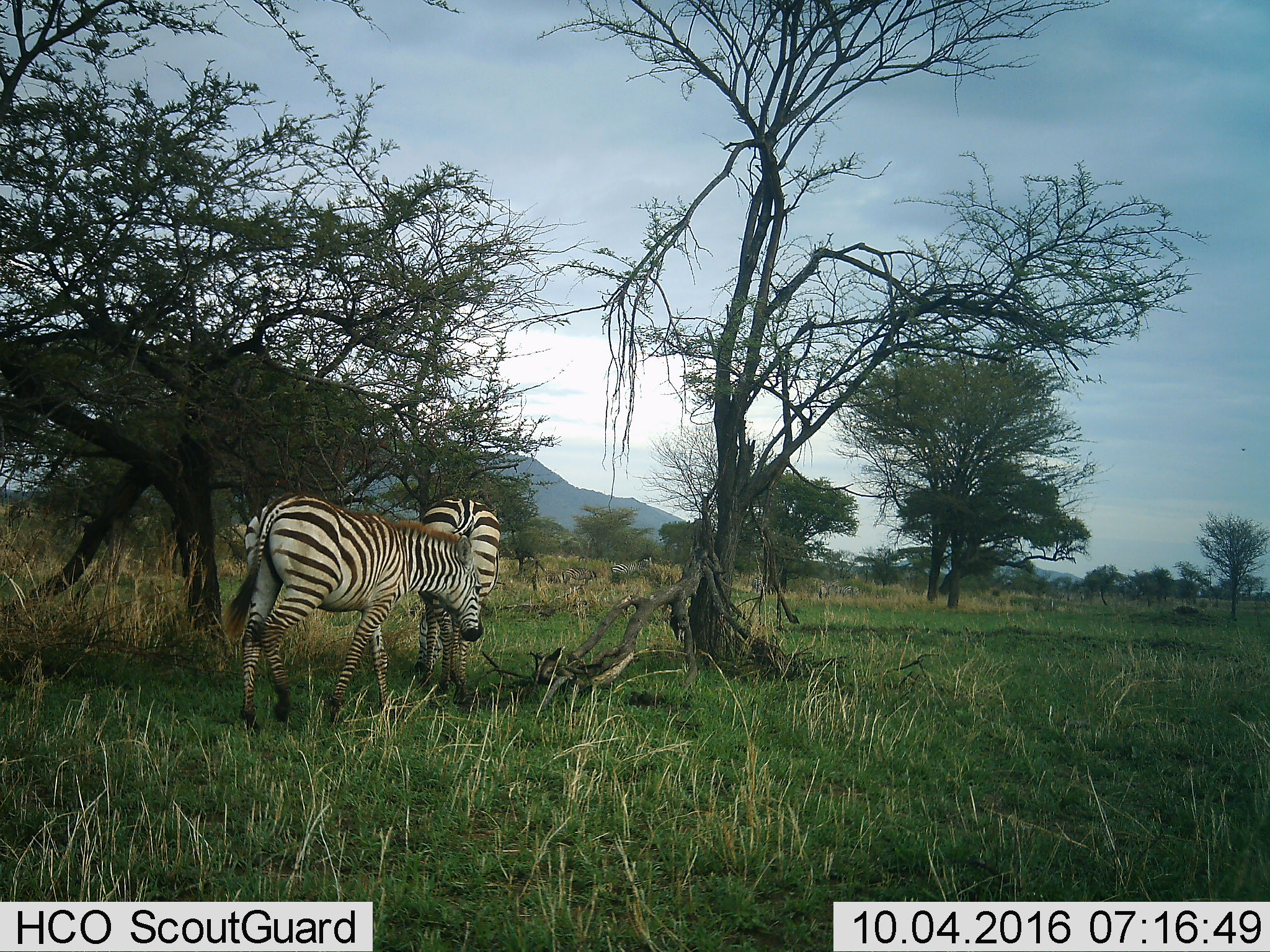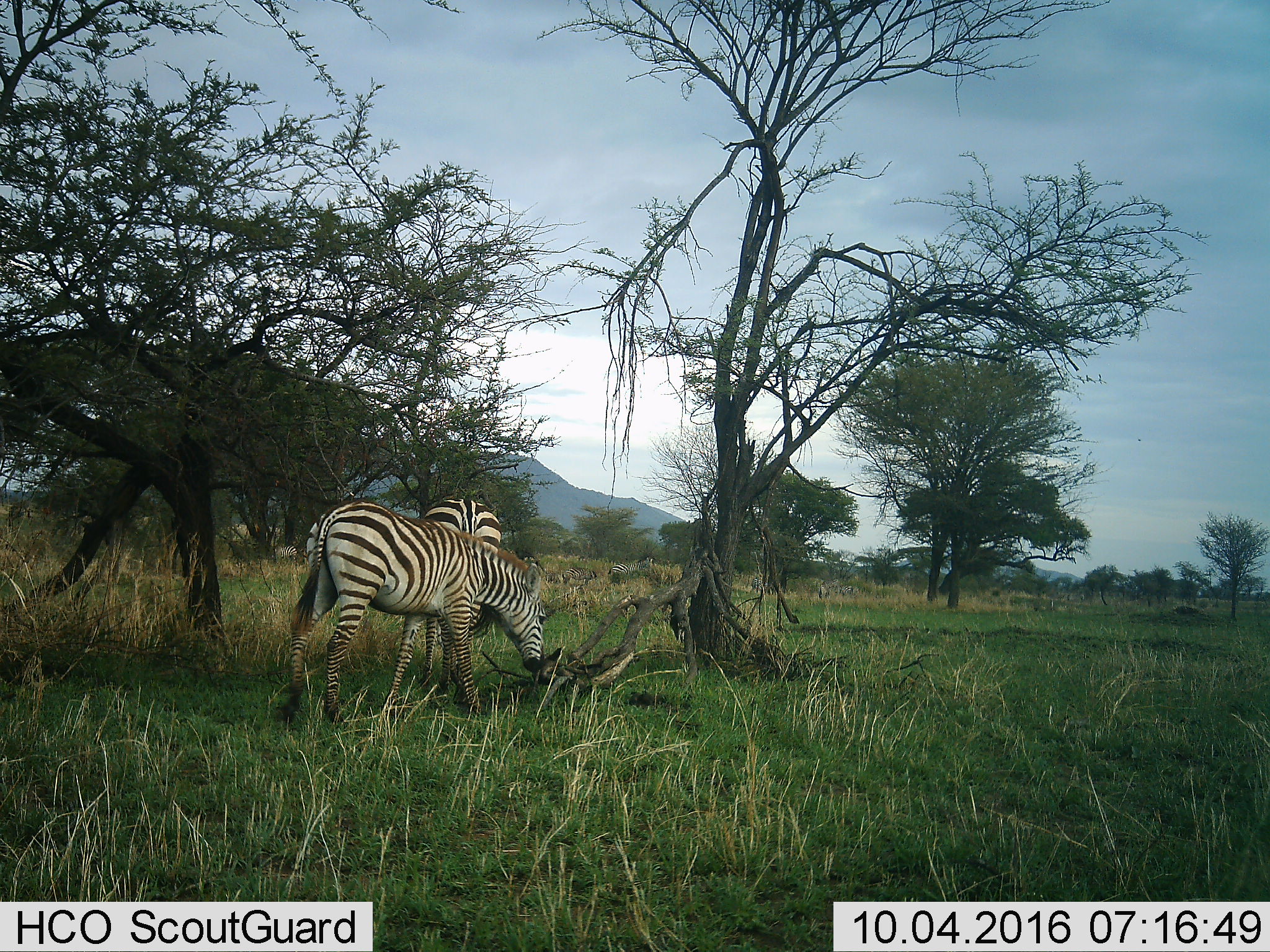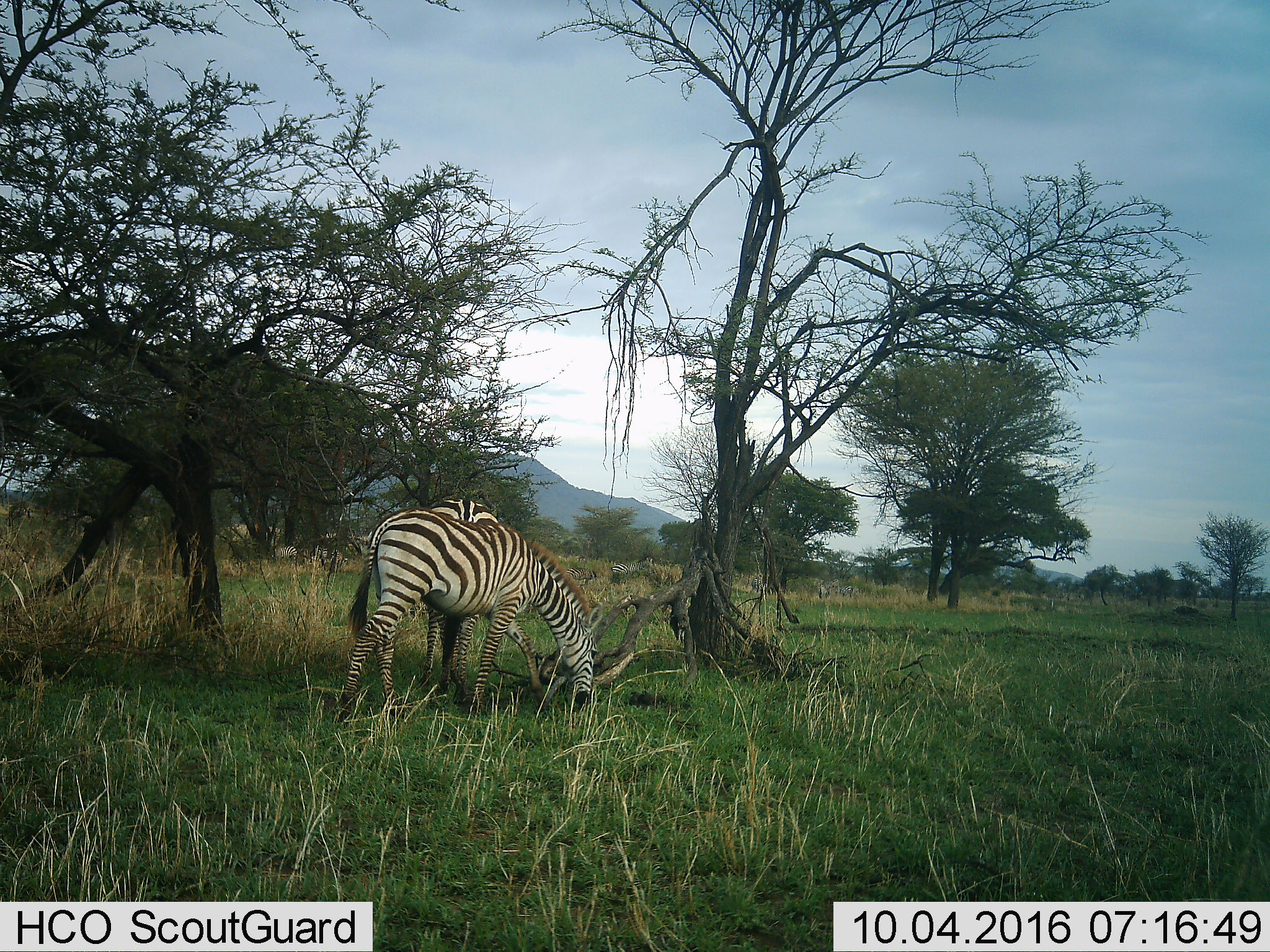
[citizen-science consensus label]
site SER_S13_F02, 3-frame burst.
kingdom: Animalia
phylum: Chordata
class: Mammalia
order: Perissodactyla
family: Equidae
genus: Equus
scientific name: Equus quagga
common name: plains zebra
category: zebraplains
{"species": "zebraplains (plains zebra) (Equus quagga)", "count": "7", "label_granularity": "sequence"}